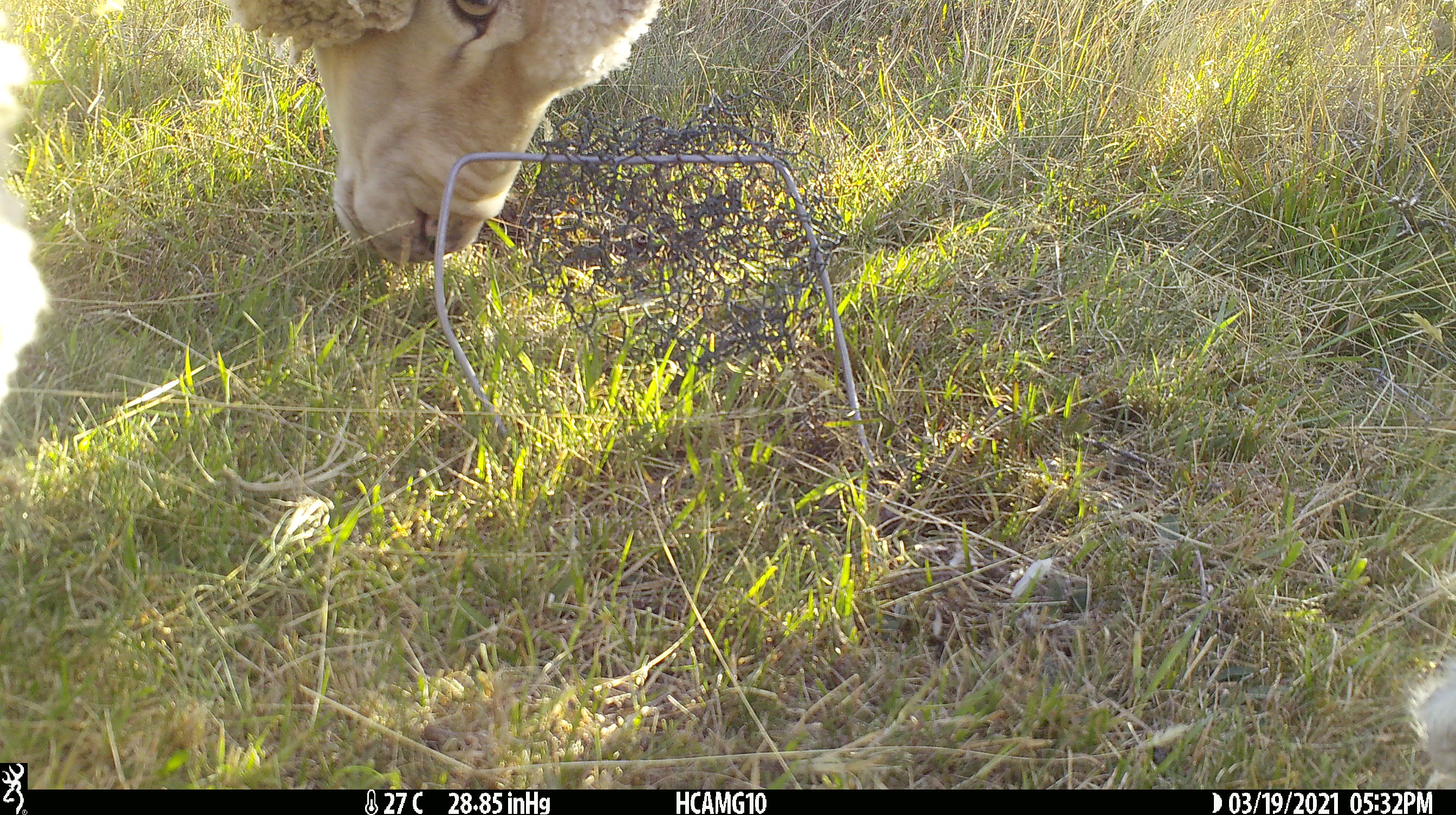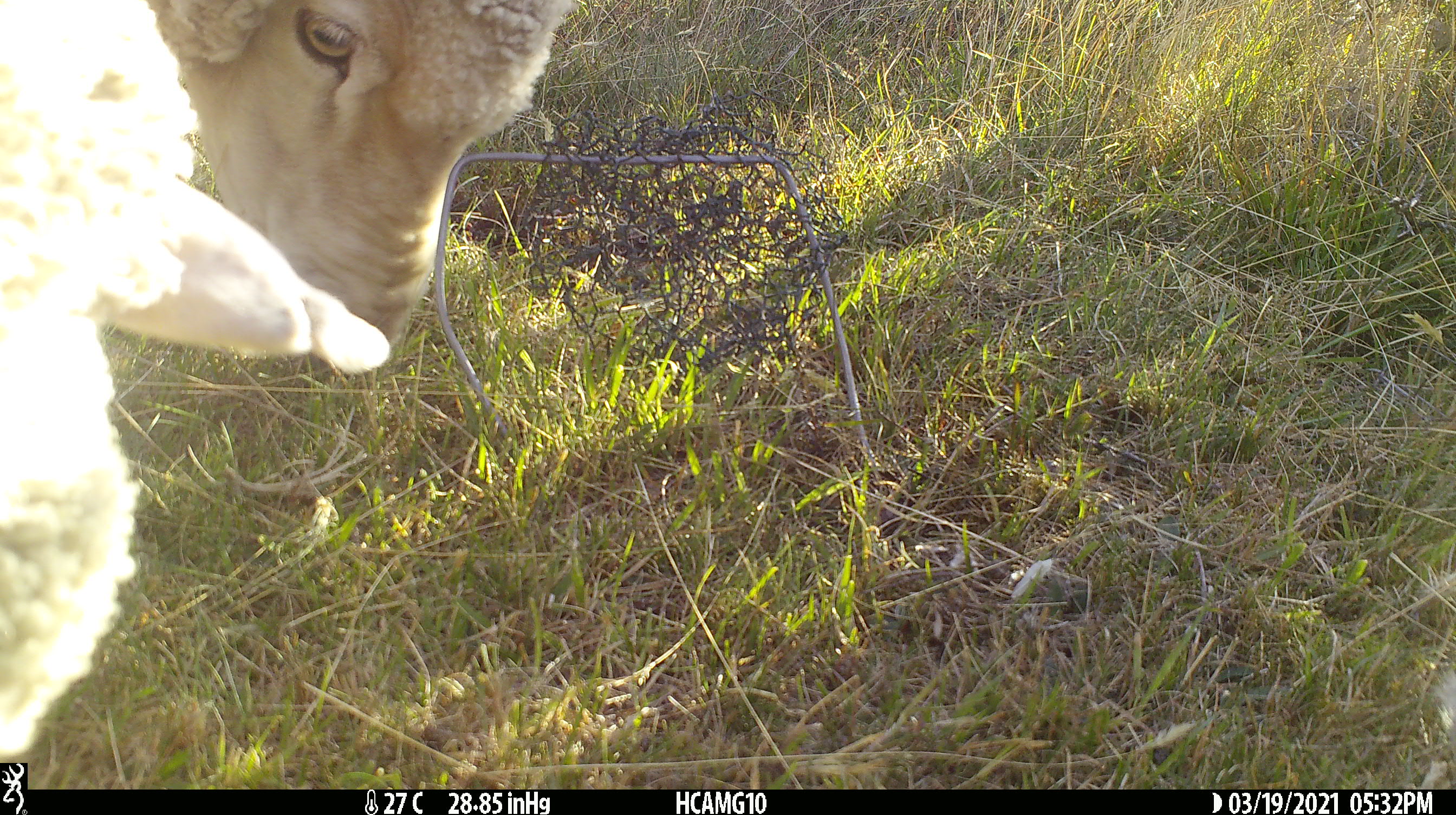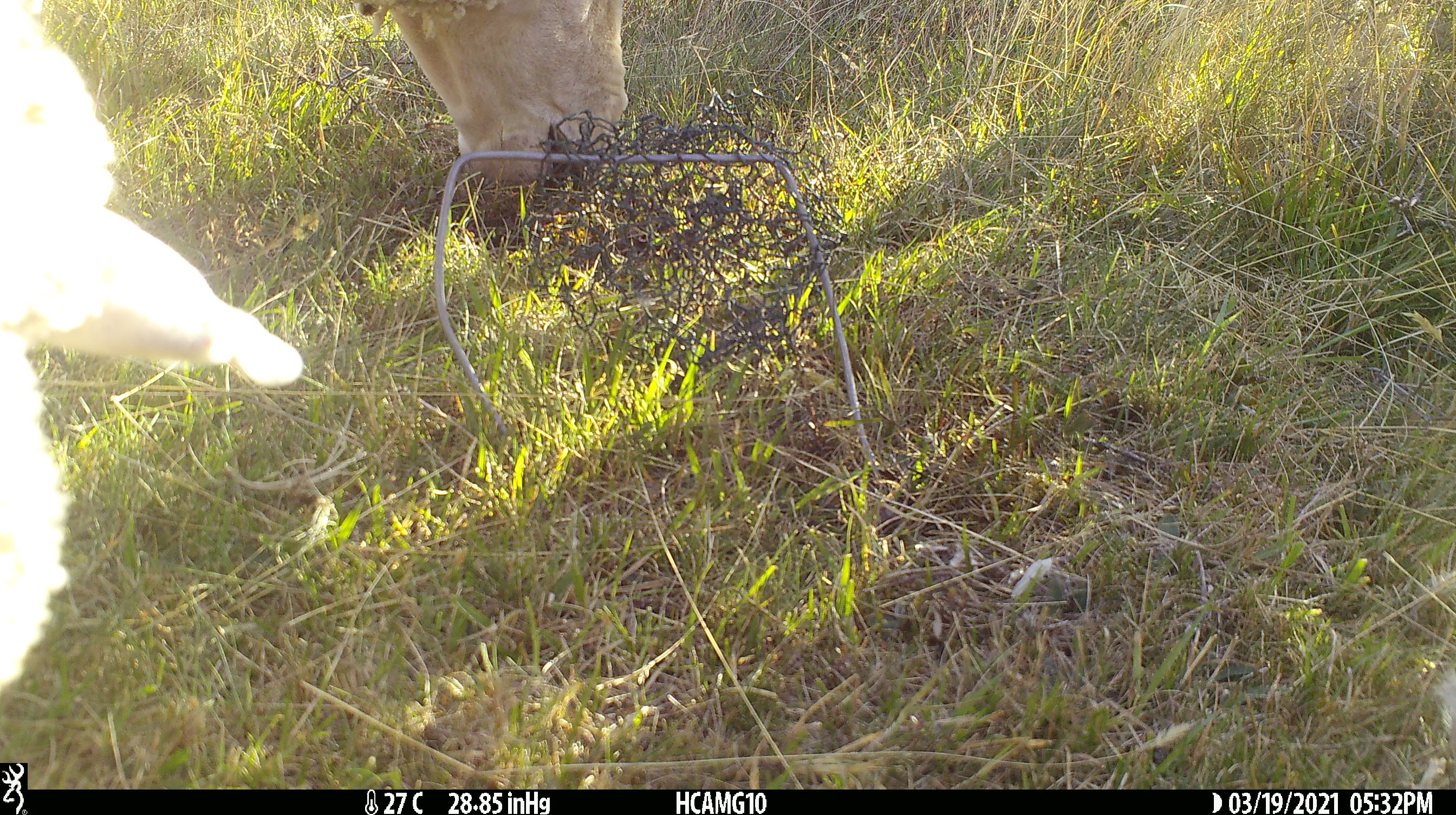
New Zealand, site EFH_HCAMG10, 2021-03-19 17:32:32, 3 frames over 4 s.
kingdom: Animalia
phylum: Chordata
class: Mammalia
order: Artiodactyla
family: Bovidae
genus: Ovis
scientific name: Ovis aries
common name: domestic sheep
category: sheep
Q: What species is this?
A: Sheep (domestic sheep) (Ovis aries).